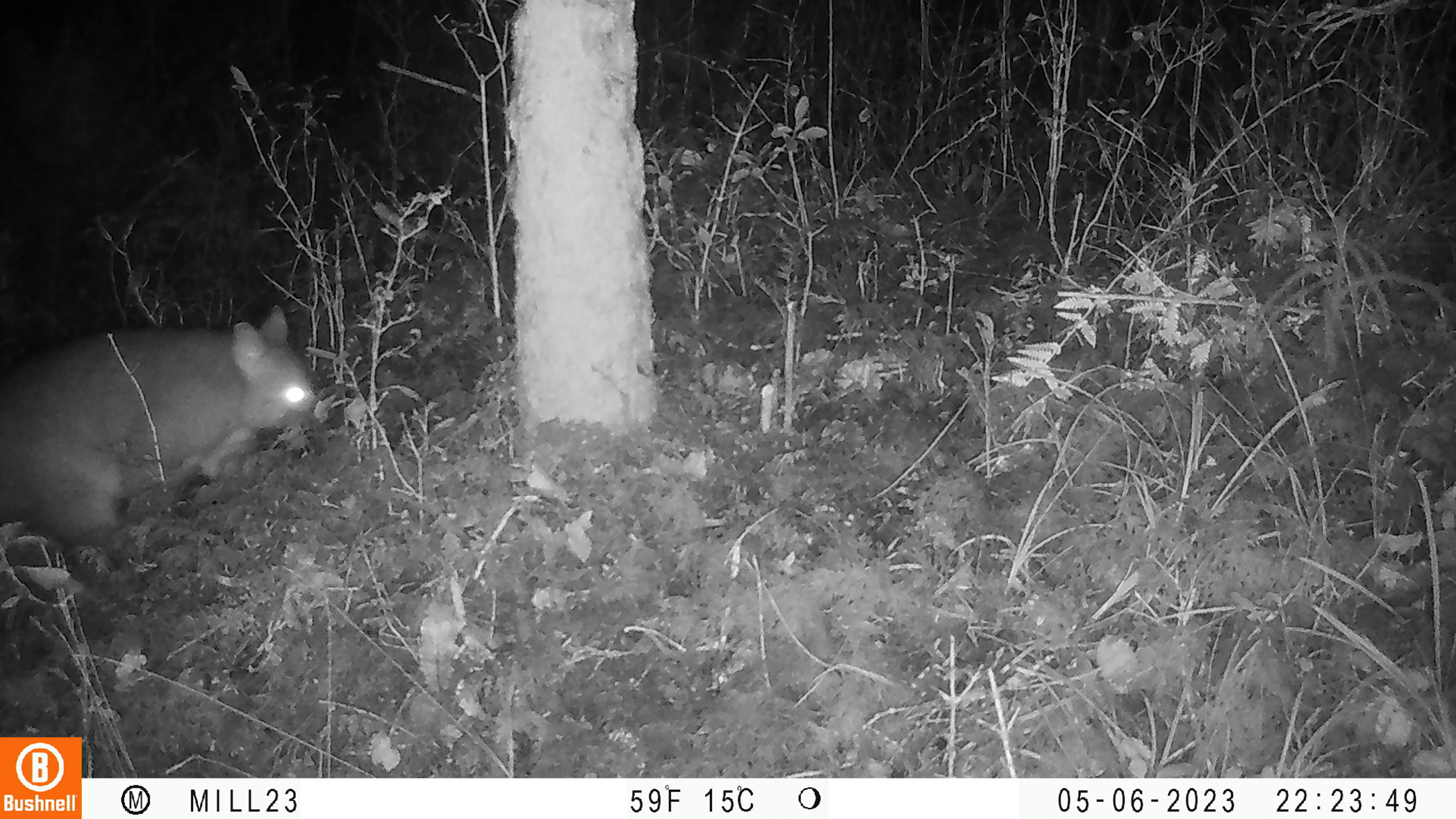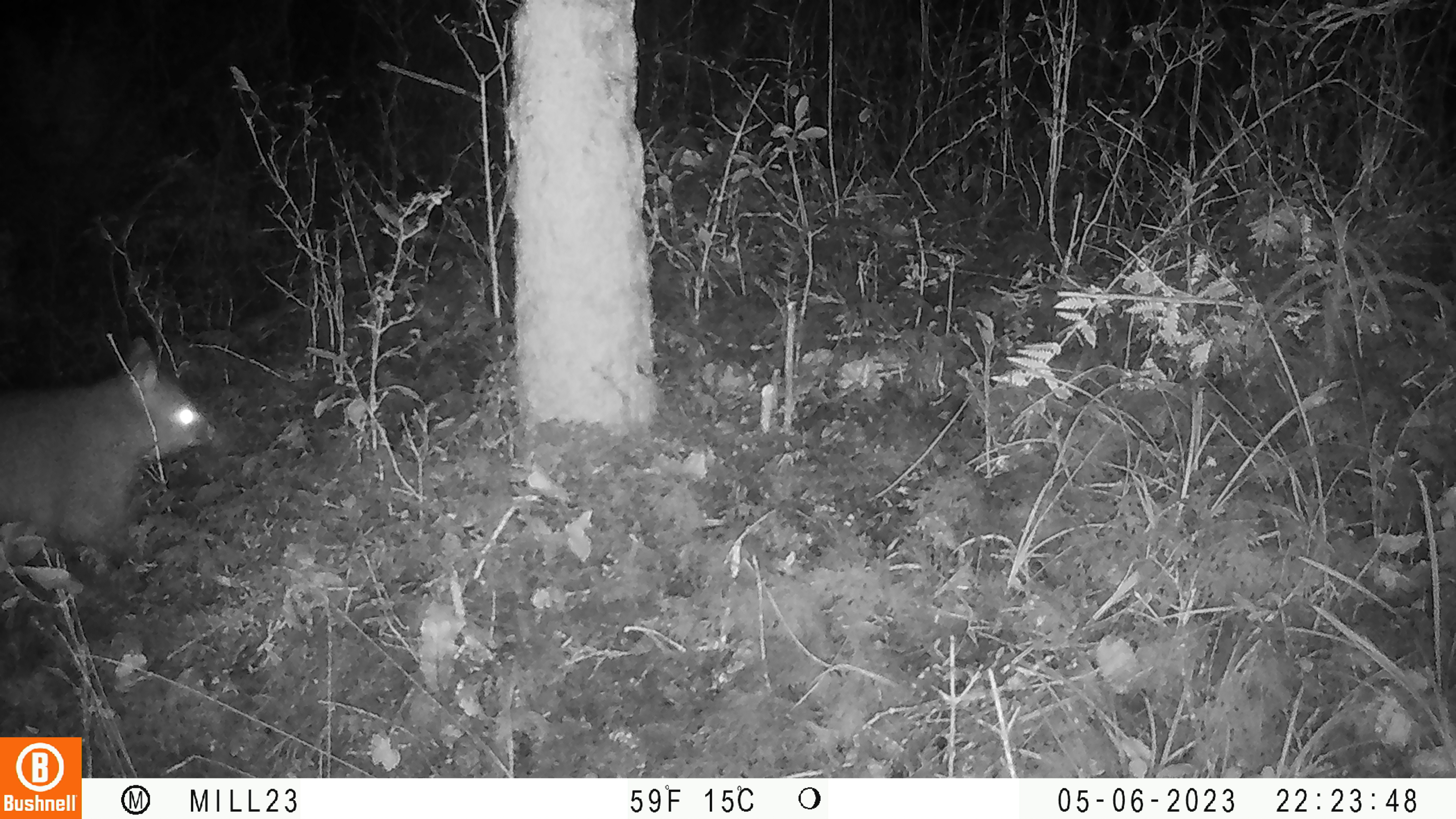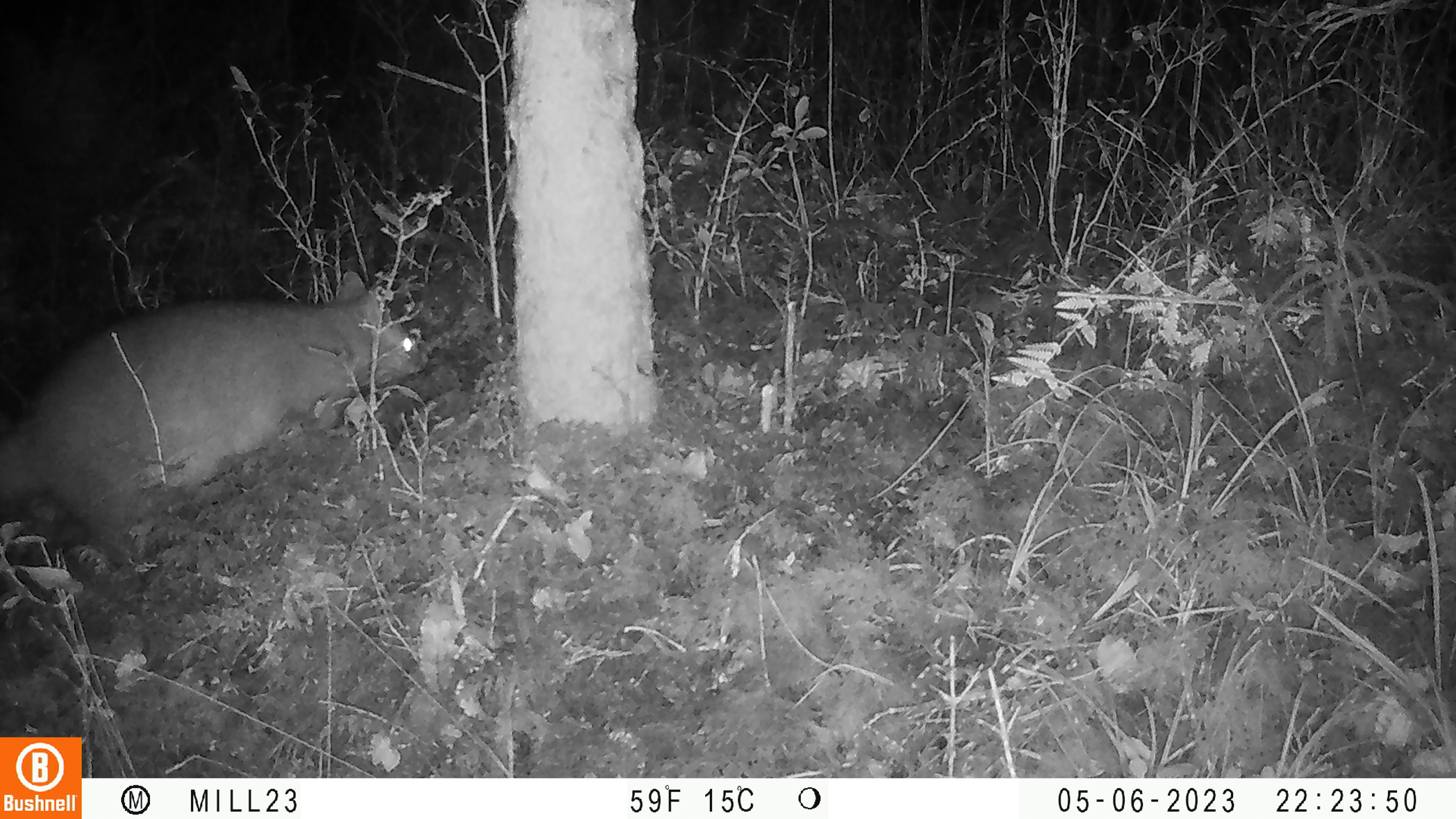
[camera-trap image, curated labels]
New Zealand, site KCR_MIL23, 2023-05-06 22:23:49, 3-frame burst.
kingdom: Animalia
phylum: Chordata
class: Mammalia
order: Diprotodontia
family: Phalangeridae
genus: Trichosurus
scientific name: Trichosurus vulpecula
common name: common brushtail possum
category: possum